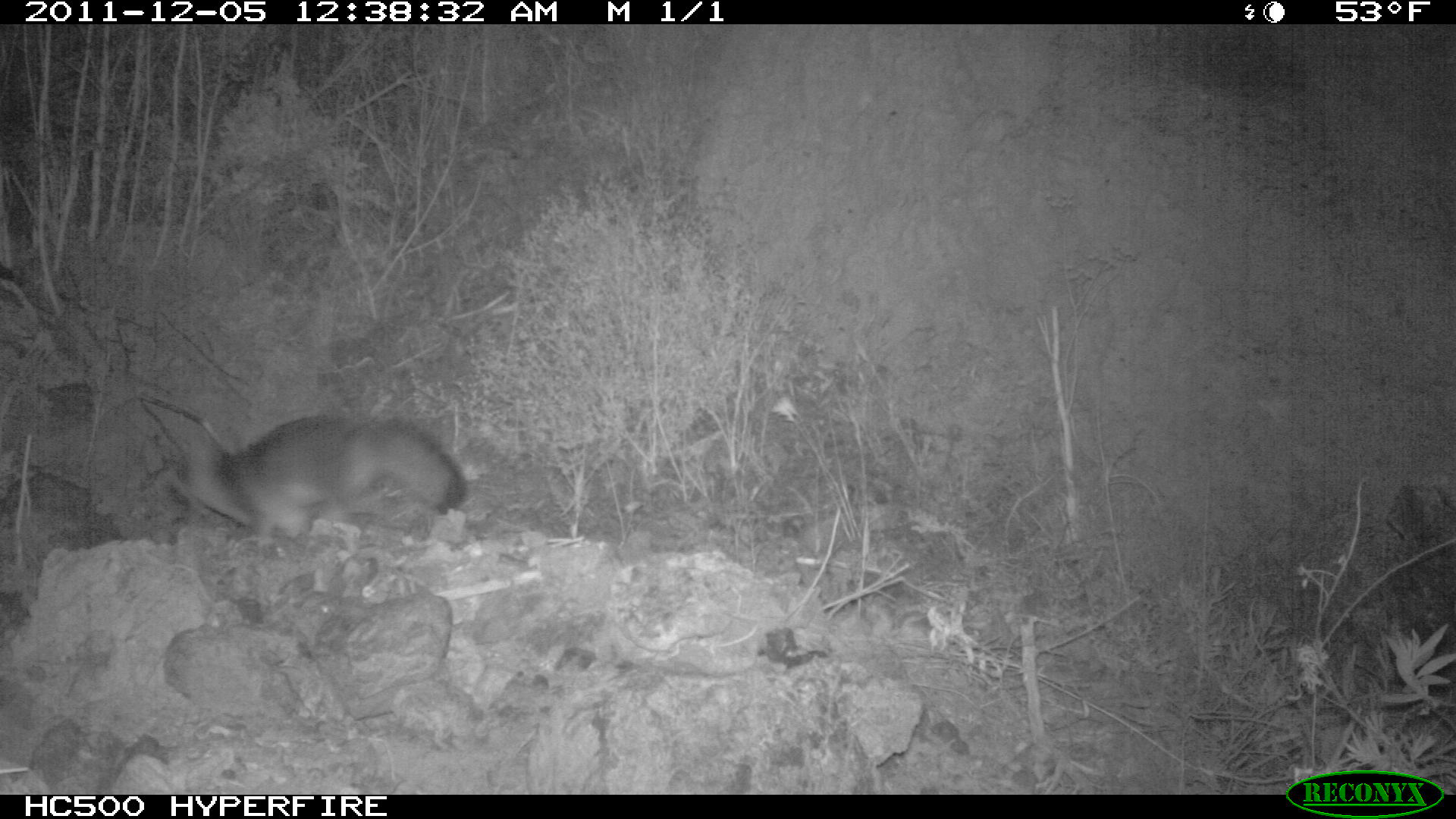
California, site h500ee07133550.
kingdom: Animalia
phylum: Chordata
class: Mammalia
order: Carnivora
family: Canidae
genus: Urocyon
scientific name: Urocyon littoralis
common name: island fox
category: fox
Fox (island fox) (Urocyon littoralis).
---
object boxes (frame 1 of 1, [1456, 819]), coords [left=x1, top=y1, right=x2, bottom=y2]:
fox: [left=213, top=412, right=468, bottom=548]